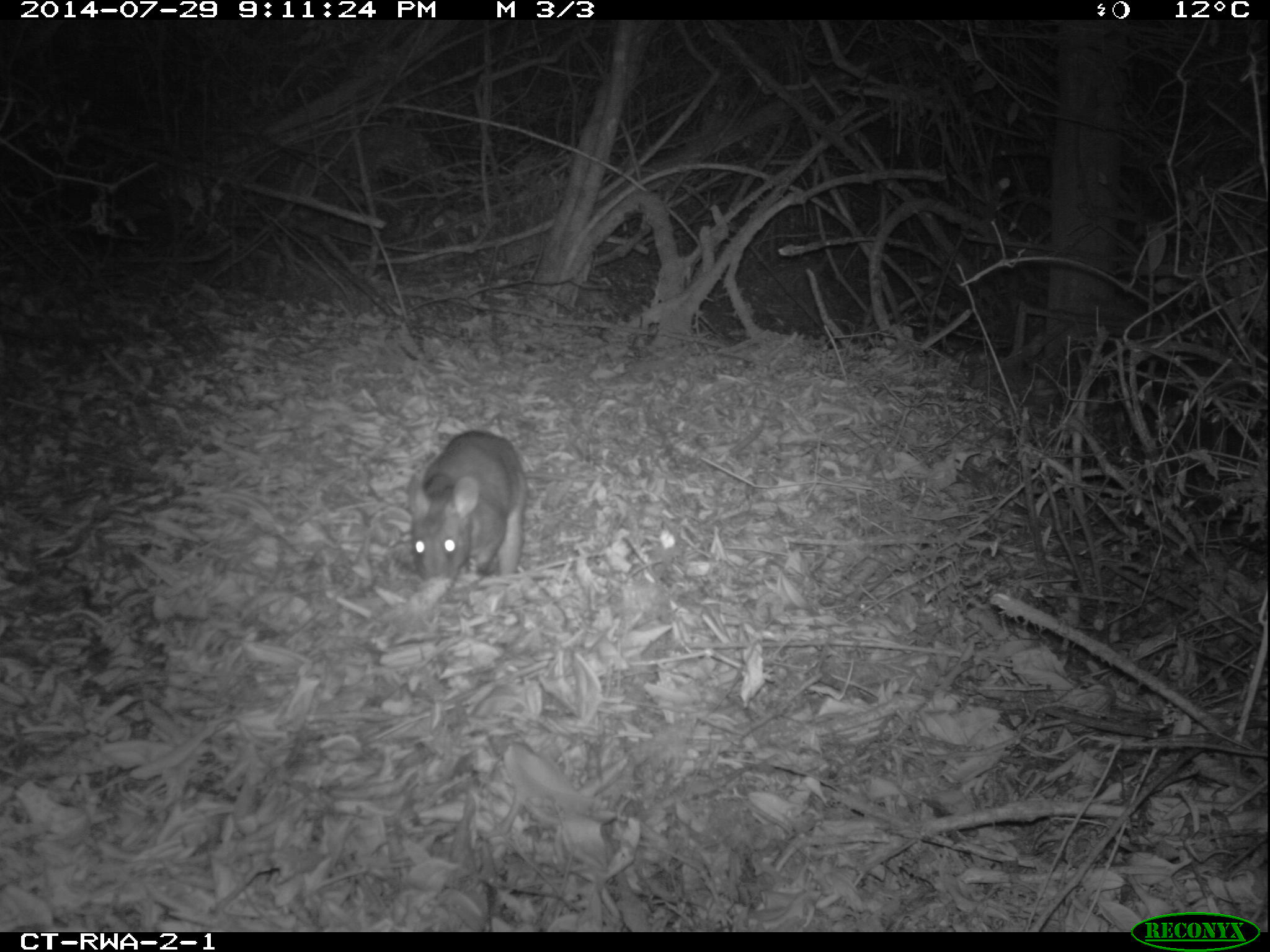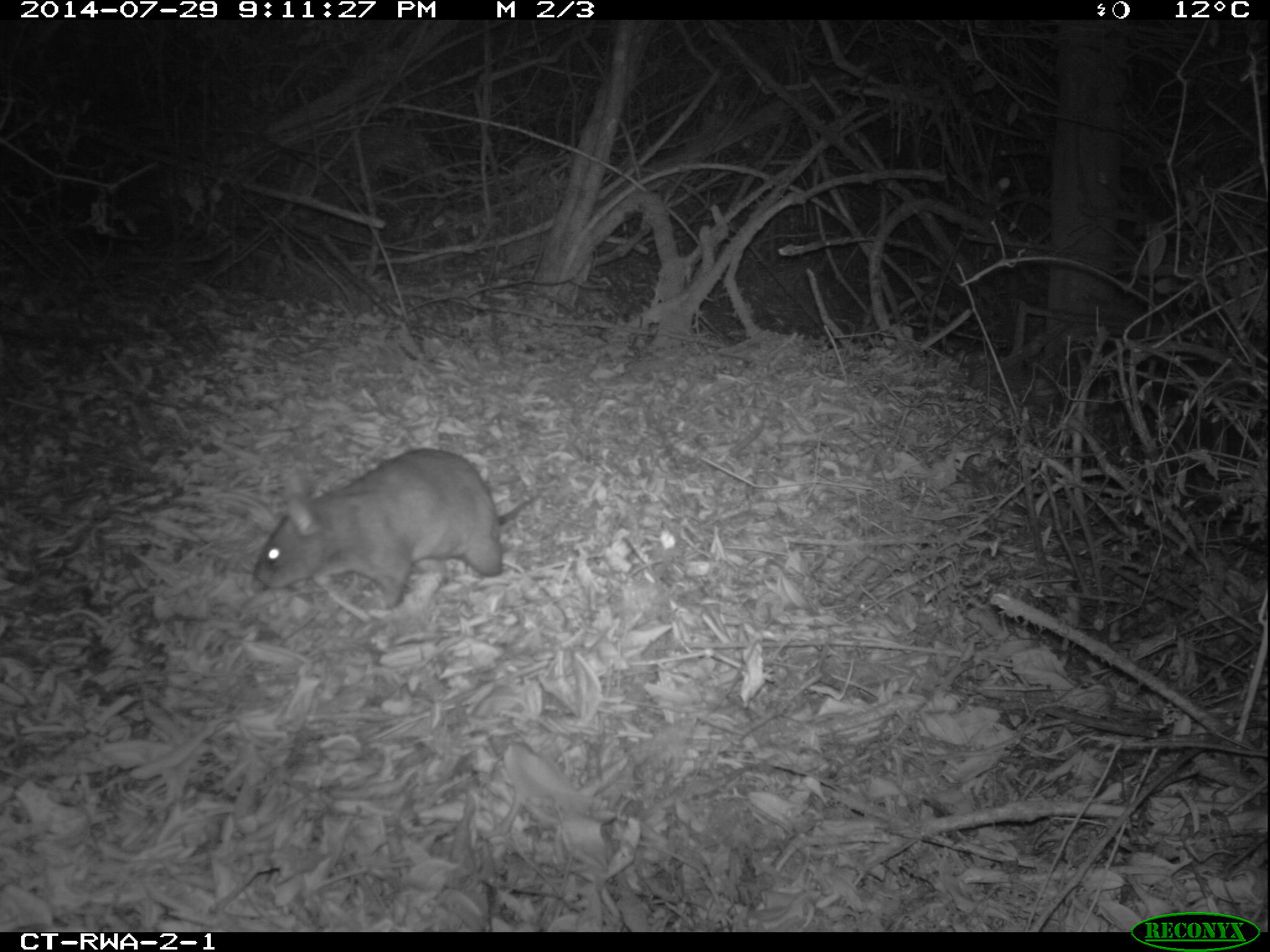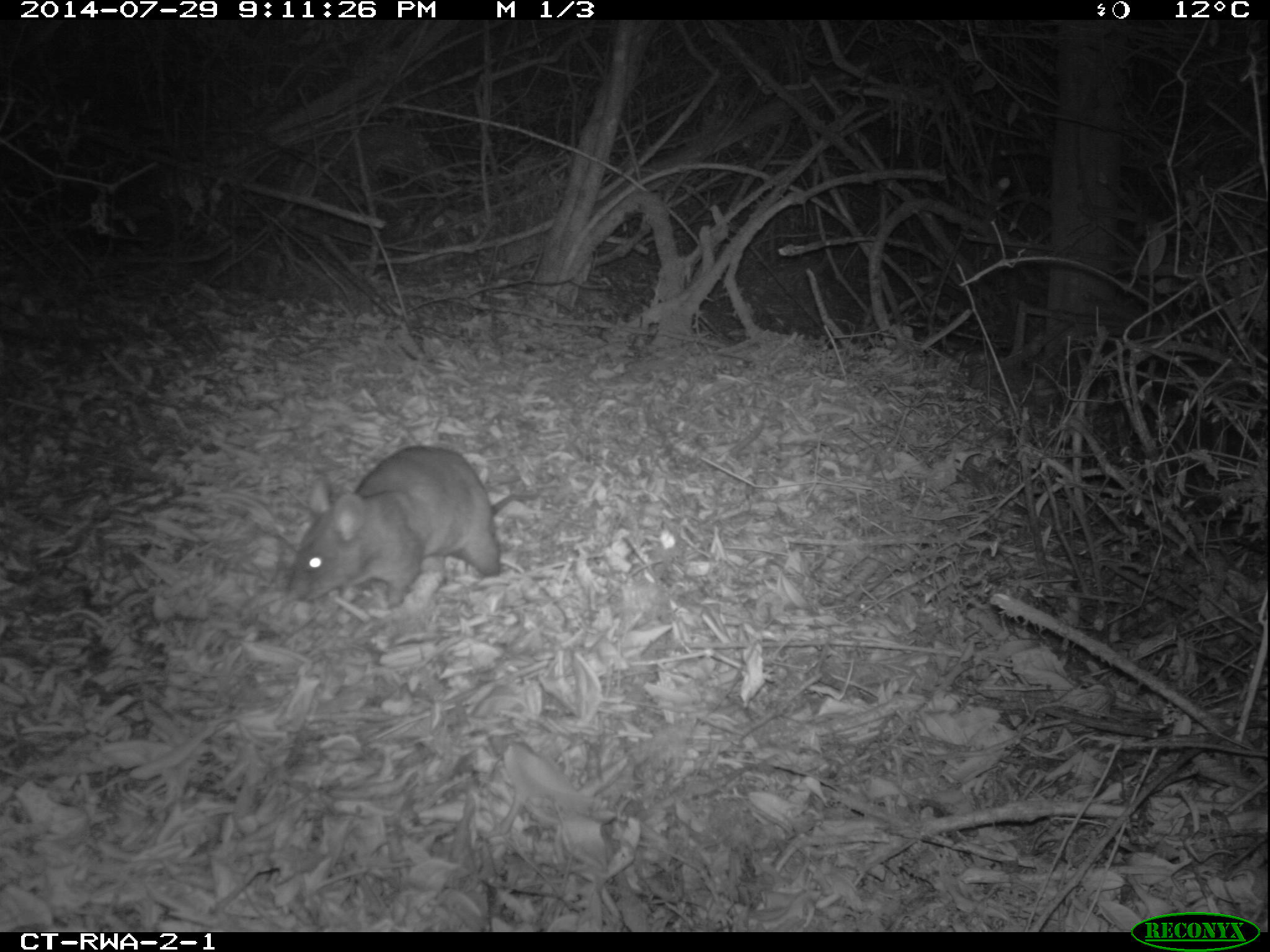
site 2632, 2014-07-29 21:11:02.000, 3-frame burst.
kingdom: Animalia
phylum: Chordata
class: Mammalia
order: Rodentia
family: Nesomyidae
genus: Cricetomys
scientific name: Cricetomys gambianus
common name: african giant pouched rat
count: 1